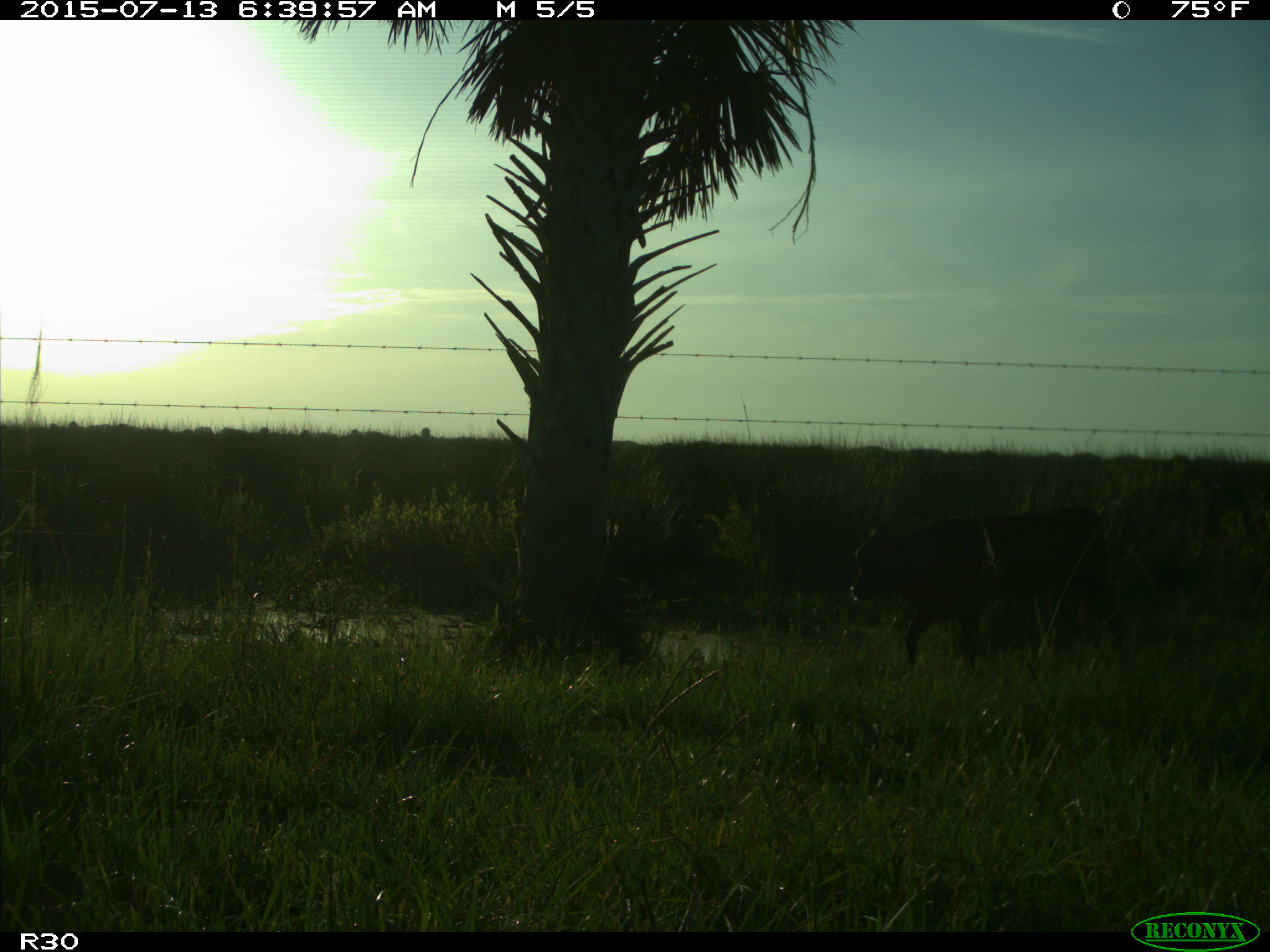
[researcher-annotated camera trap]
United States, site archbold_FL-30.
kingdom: Animalia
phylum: Chordata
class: Mammalia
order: Artiodactyla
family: Bovidae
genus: Bos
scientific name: Bos taurus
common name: domestic cow